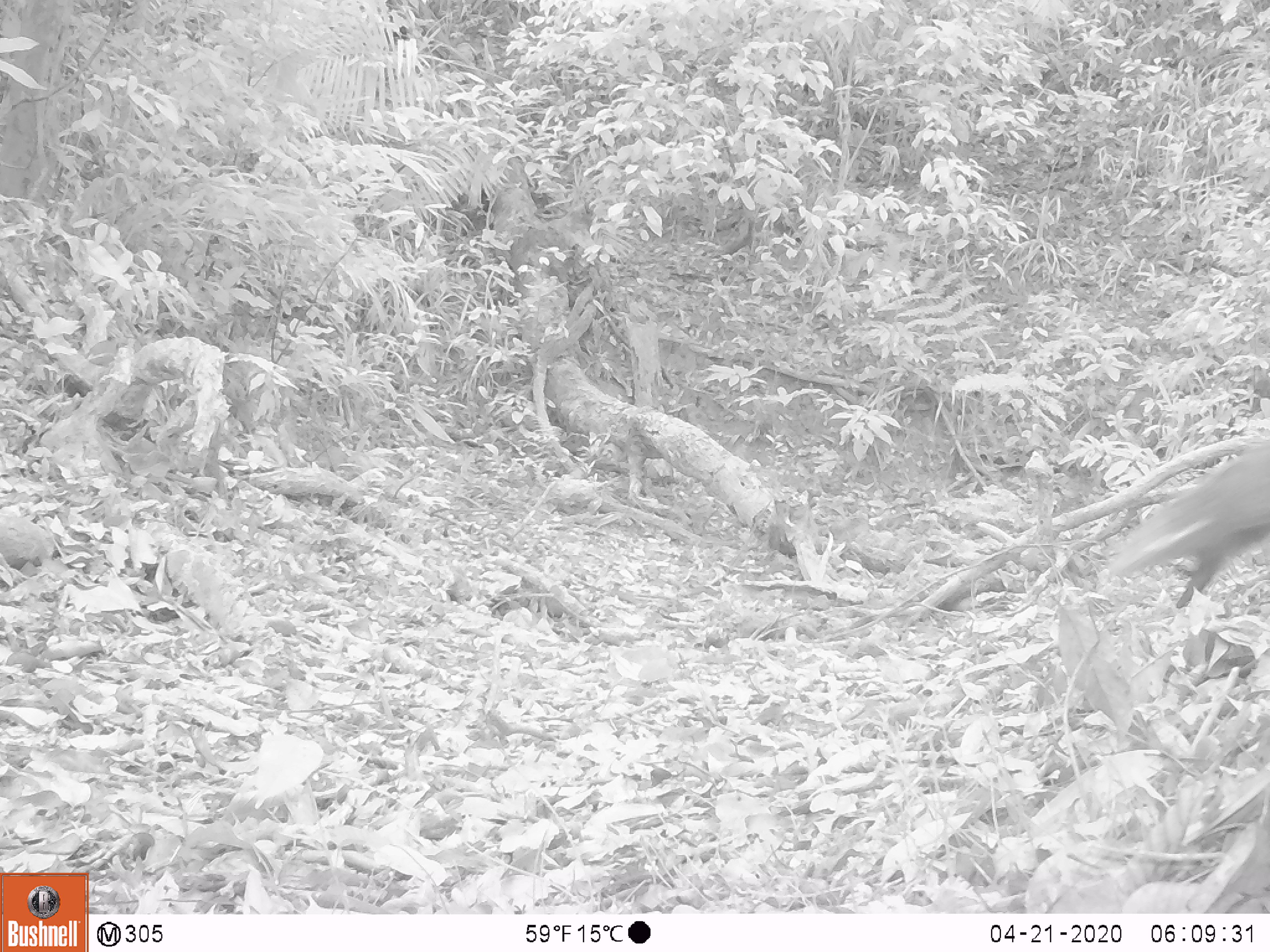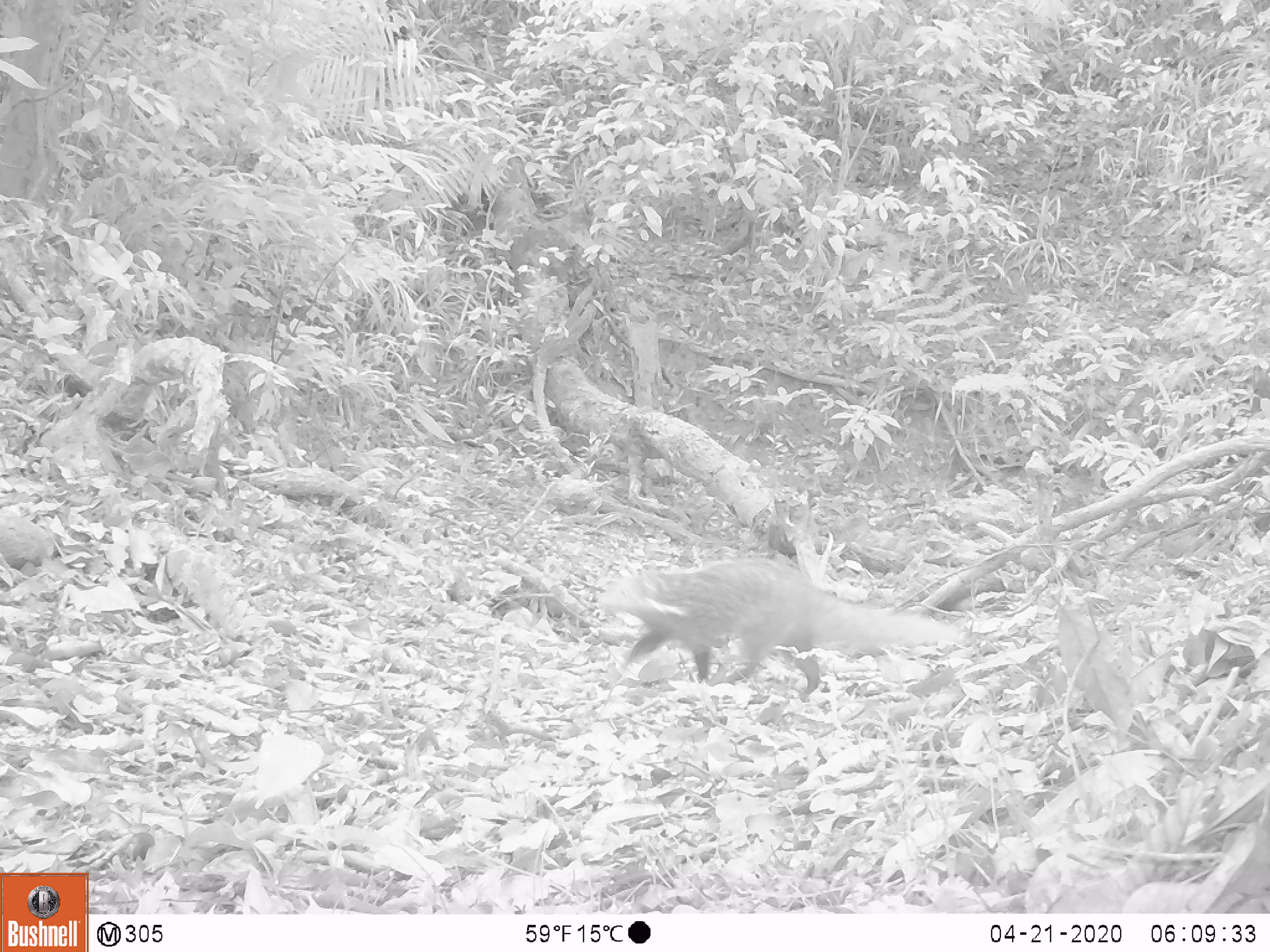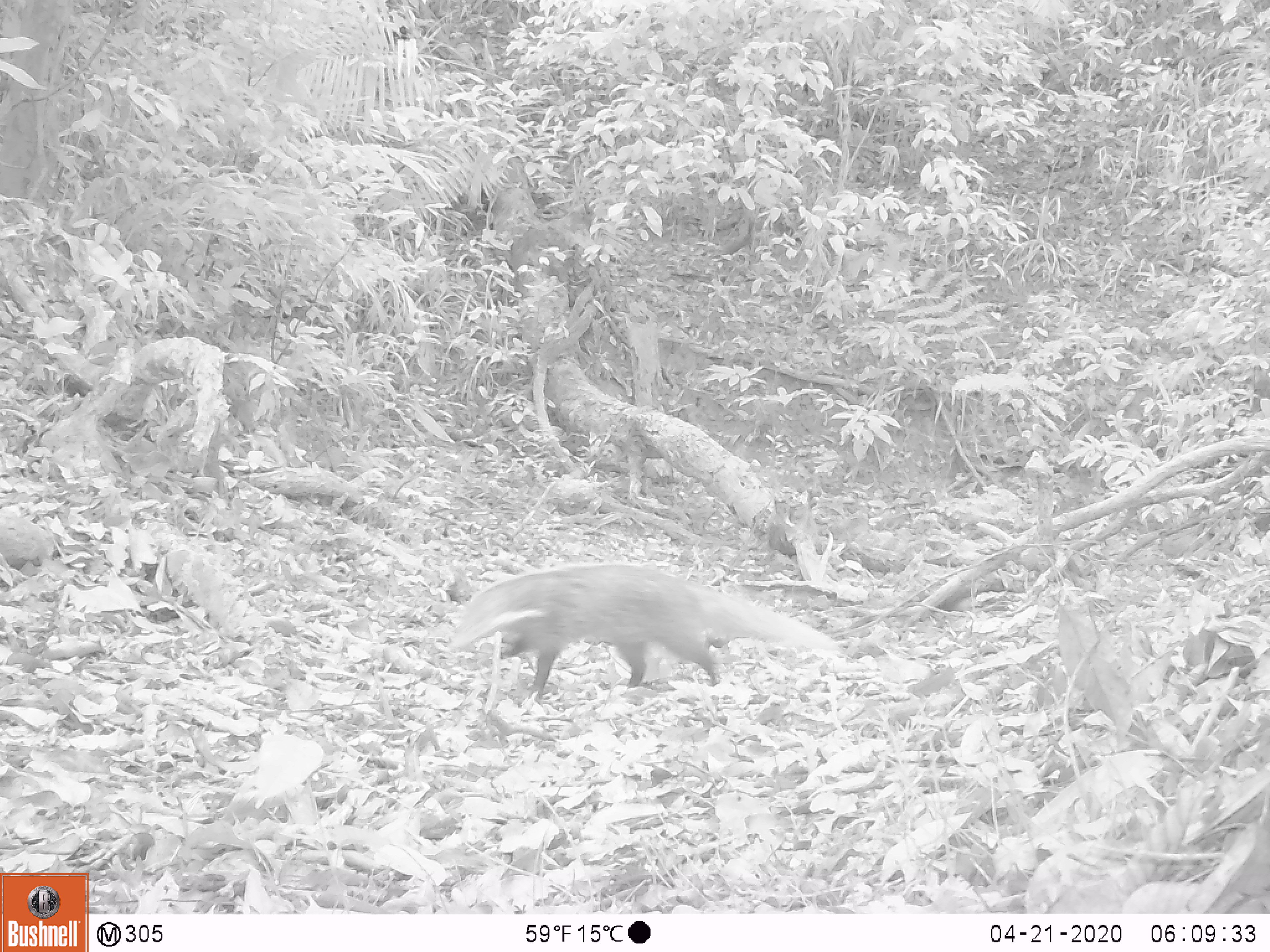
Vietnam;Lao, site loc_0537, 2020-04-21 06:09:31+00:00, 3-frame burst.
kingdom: Animalia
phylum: Chordata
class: Mammalia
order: Carnivora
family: Herpestidae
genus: Urva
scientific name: Urva urva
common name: crab-eating mongoose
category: crab eating mongoose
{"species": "crab eating mongoose (crab-eating mongoose) (Urva urva)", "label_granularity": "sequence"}